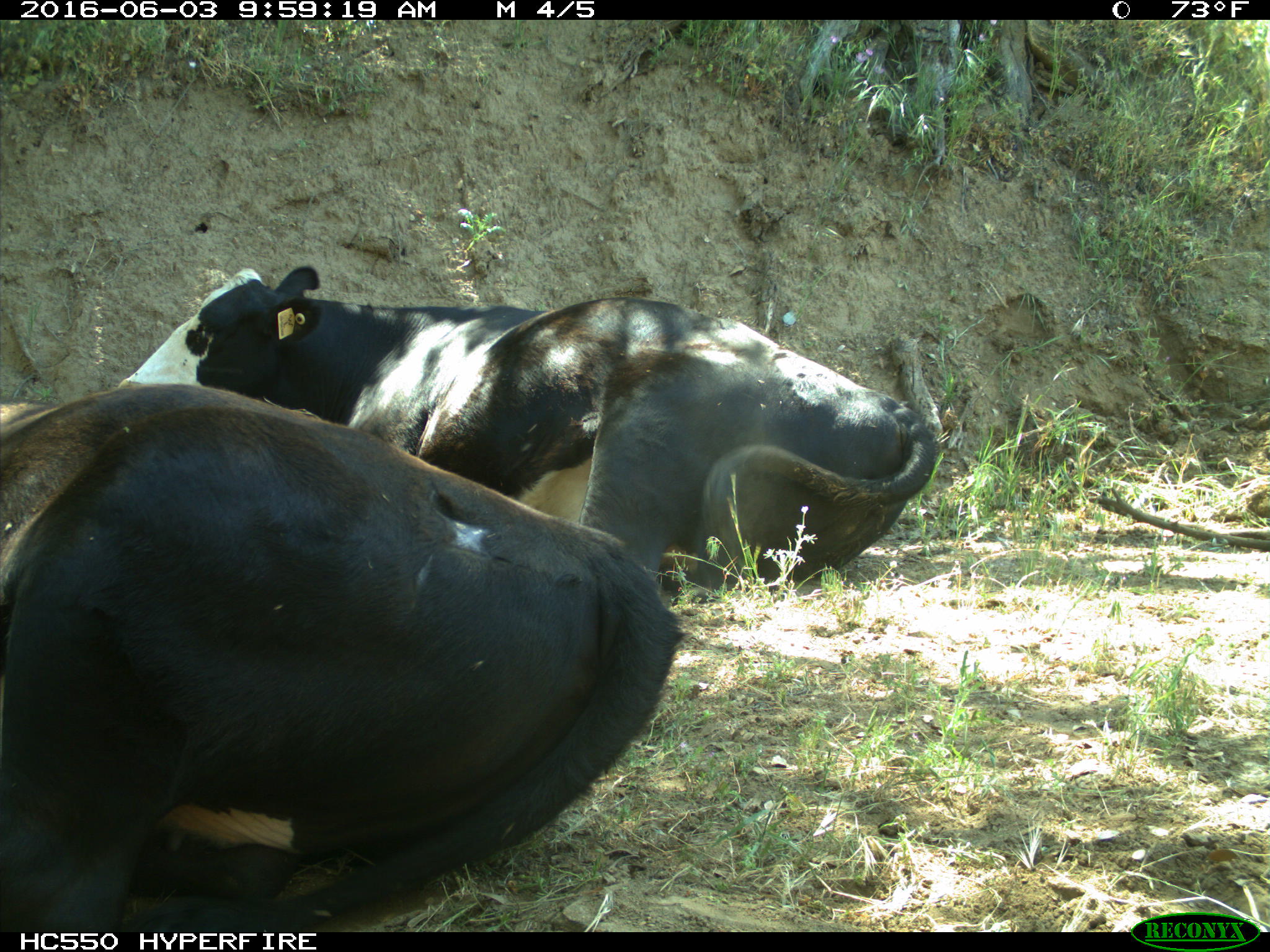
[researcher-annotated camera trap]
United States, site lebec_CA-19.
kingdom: Animalia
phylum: Chordata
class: Mammalia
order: Artiodactyla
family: Bovidae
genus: Bos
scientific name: Bos taurus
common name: domestic cow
Bos taurus (domestic cow).